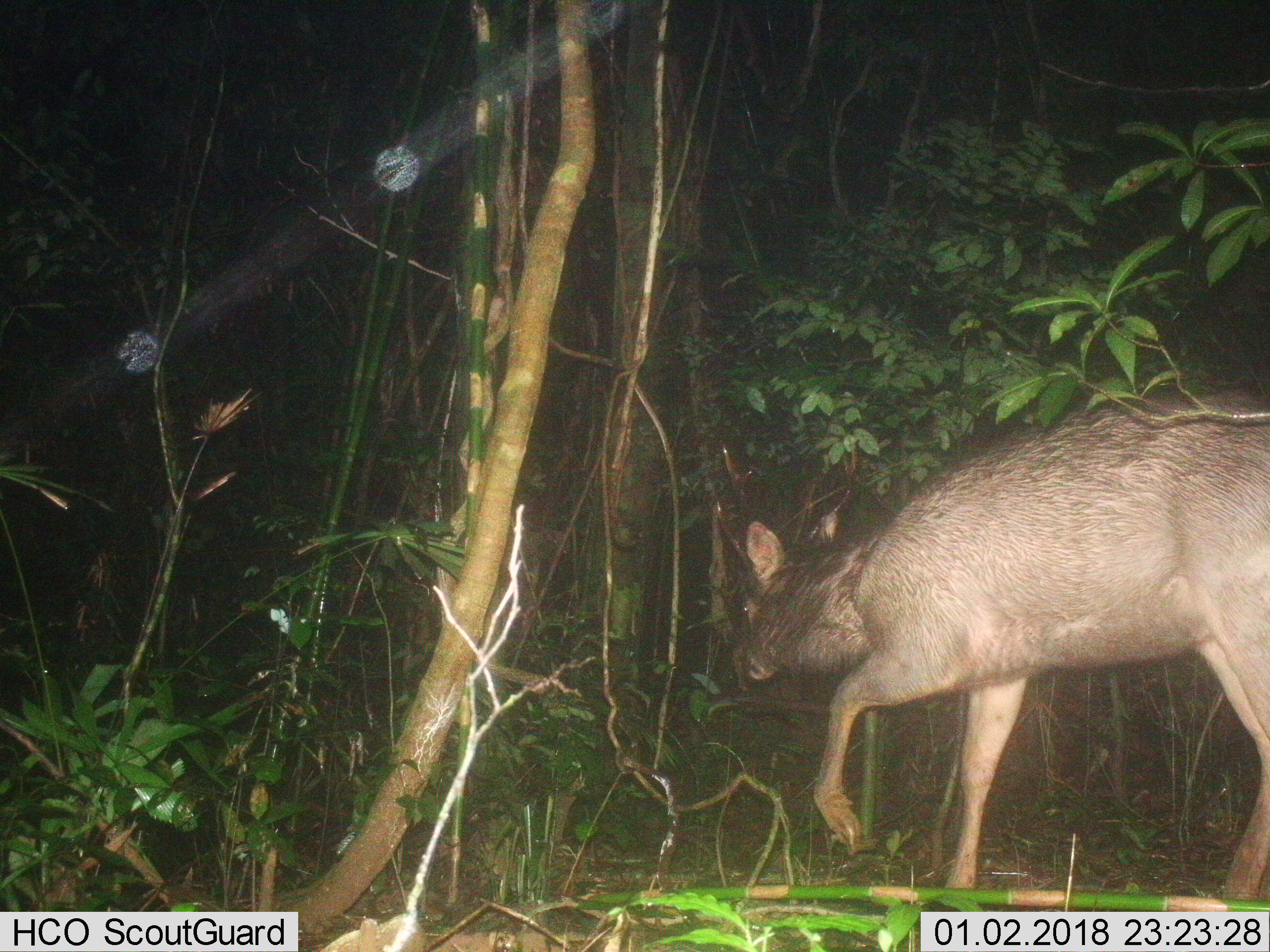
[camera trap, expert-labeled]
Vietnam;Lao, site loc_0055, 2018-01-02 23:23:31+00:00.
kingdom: Animalia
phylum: Chordata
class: Mammalia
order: Artiodactyla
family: Cervidae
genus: Rusa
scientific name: Rusa unicolor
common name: sambar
Sambar (Rusa unicolor). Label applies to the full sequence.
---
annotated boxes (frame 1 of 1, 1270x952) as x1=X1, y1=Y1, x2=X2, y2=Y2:
sambar: x1=714, y1=387, x2=1269, y2=900